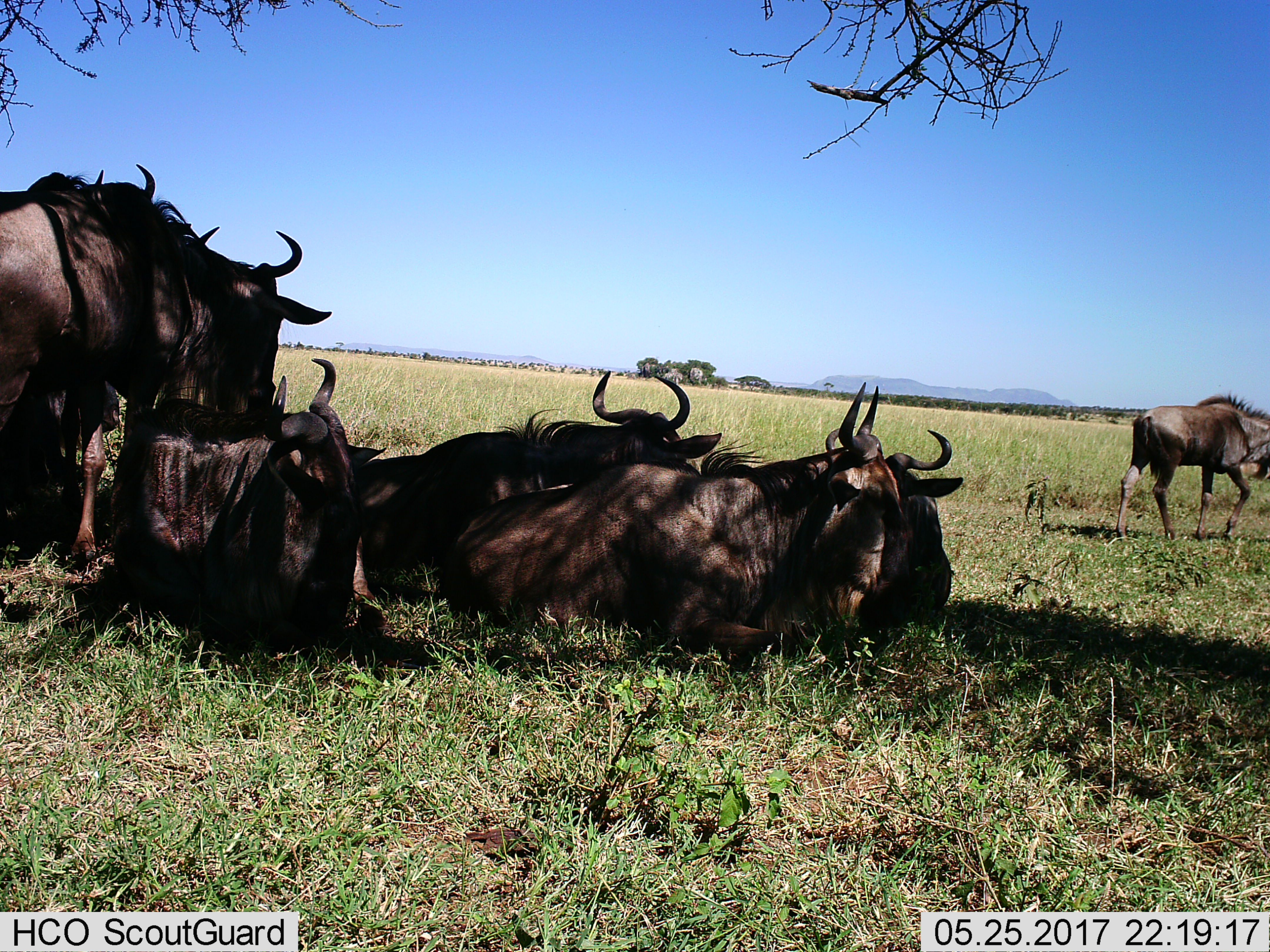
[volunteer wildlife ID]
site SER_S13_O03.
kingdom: Animalia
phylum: Chordata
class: Mammalia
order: Artiodactyla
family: Bovidae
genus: Connochaetes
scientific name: Connochaetes taurinus taurinus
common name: blue wildebeest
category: wildebeestblue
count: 7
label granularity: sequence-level